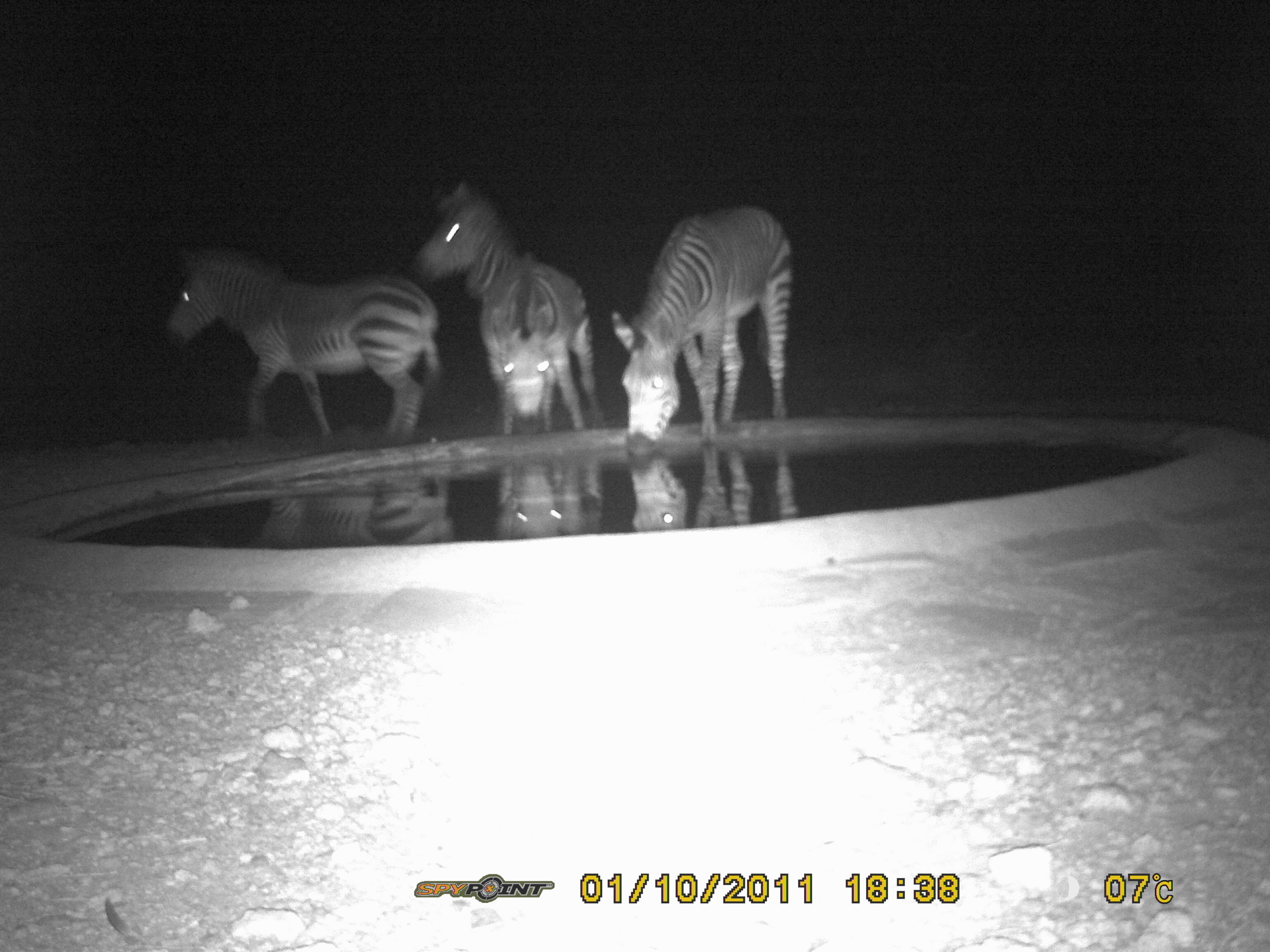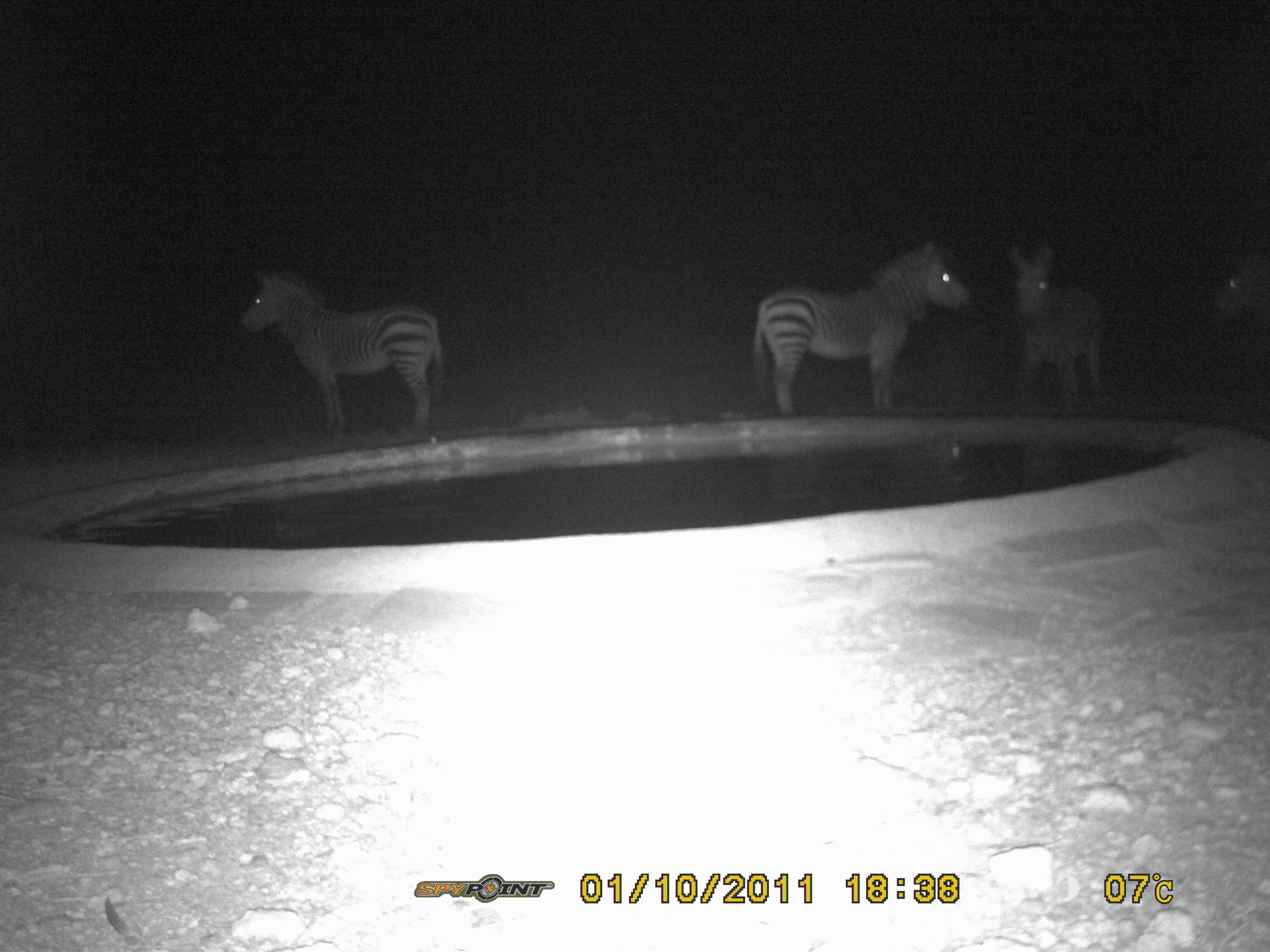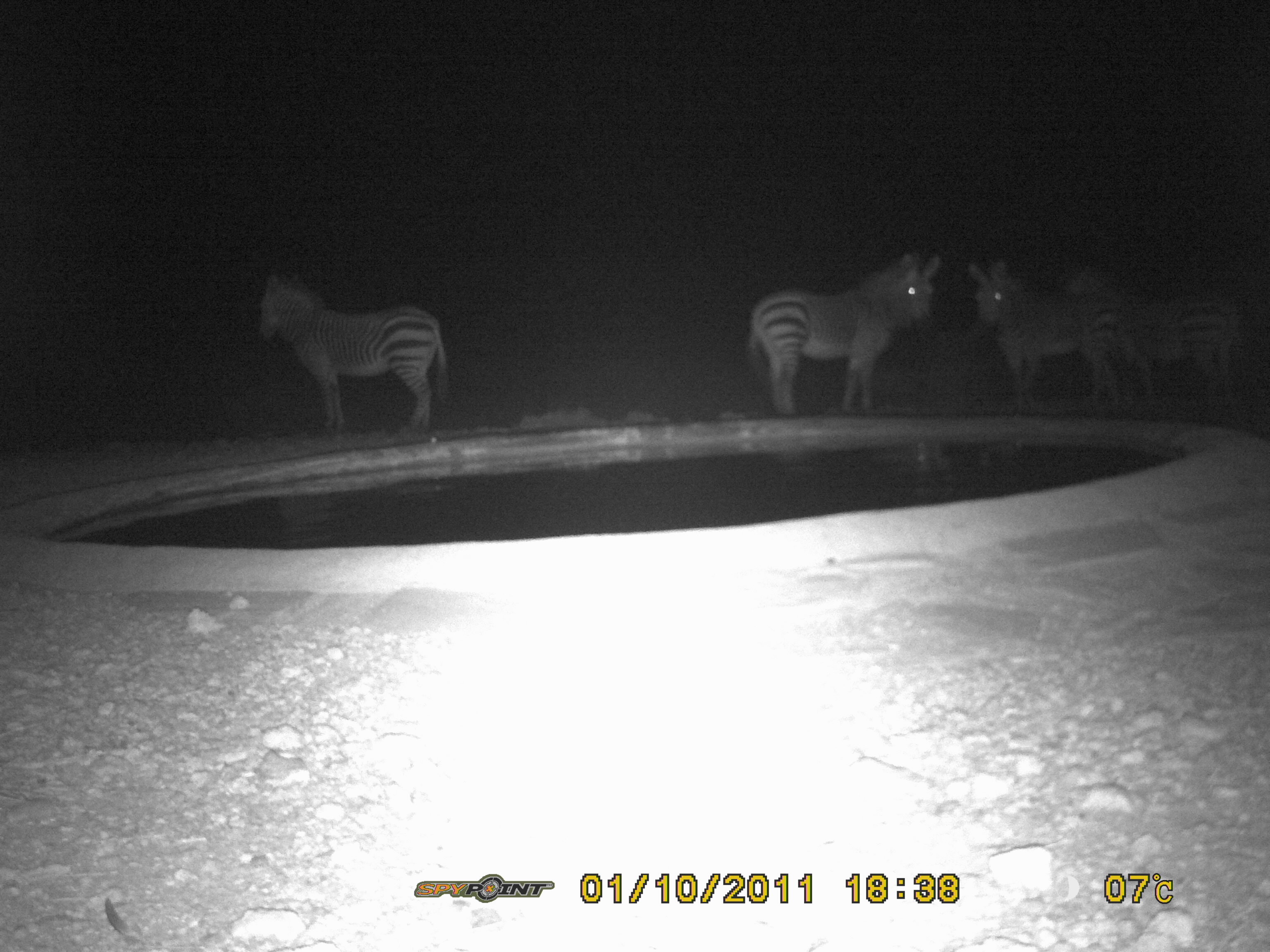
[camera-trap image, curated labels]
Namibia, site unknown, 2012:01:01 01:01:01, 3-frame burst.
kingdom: Animalia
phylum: Chordata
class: Mammalia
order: Perissodactyla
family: Equidae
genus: Equus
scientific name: Equus zebra hartmannae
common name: hartmann's mountain zebra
Equus zebra hartmannae (hartmann's mountain zebra).